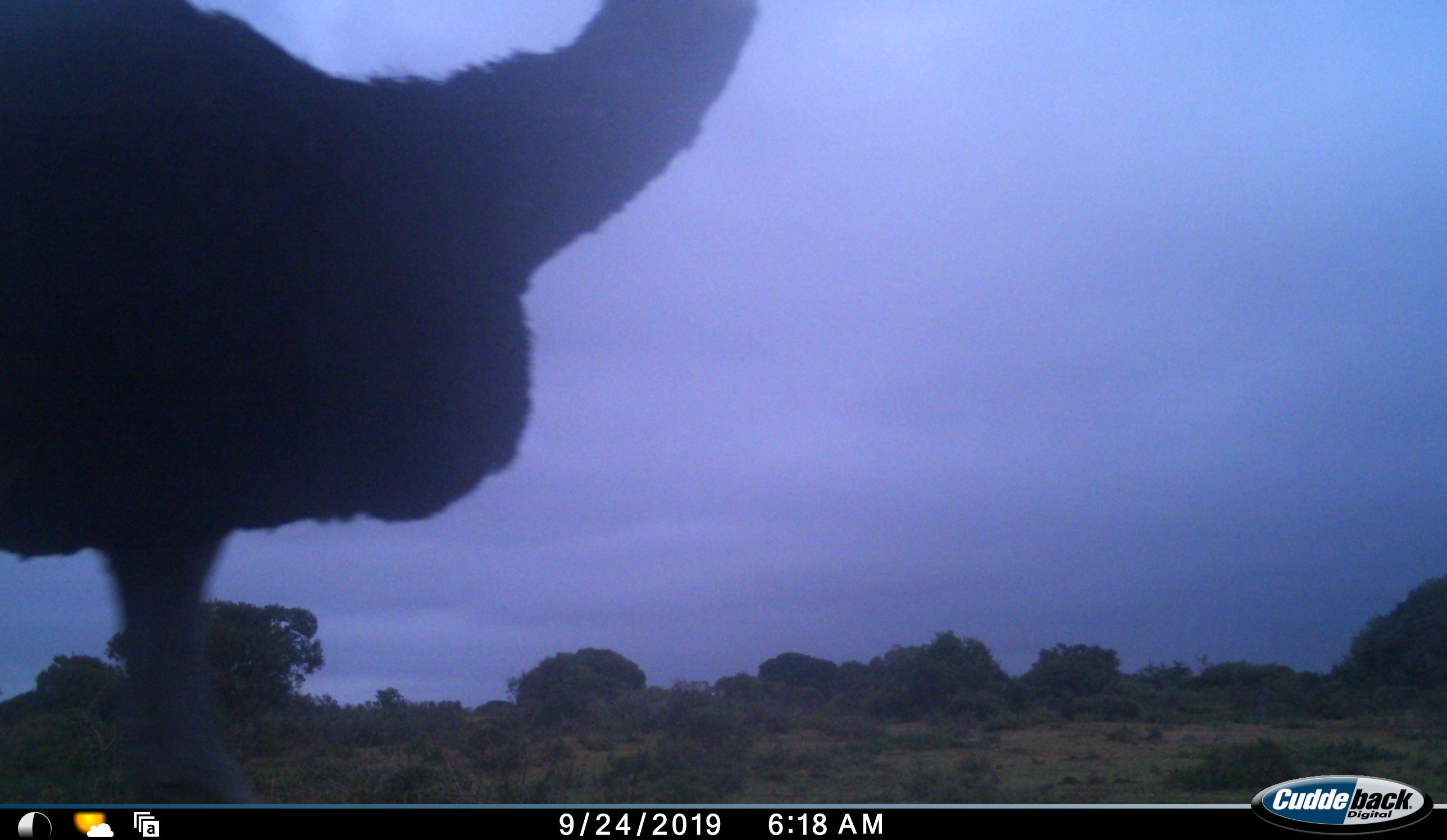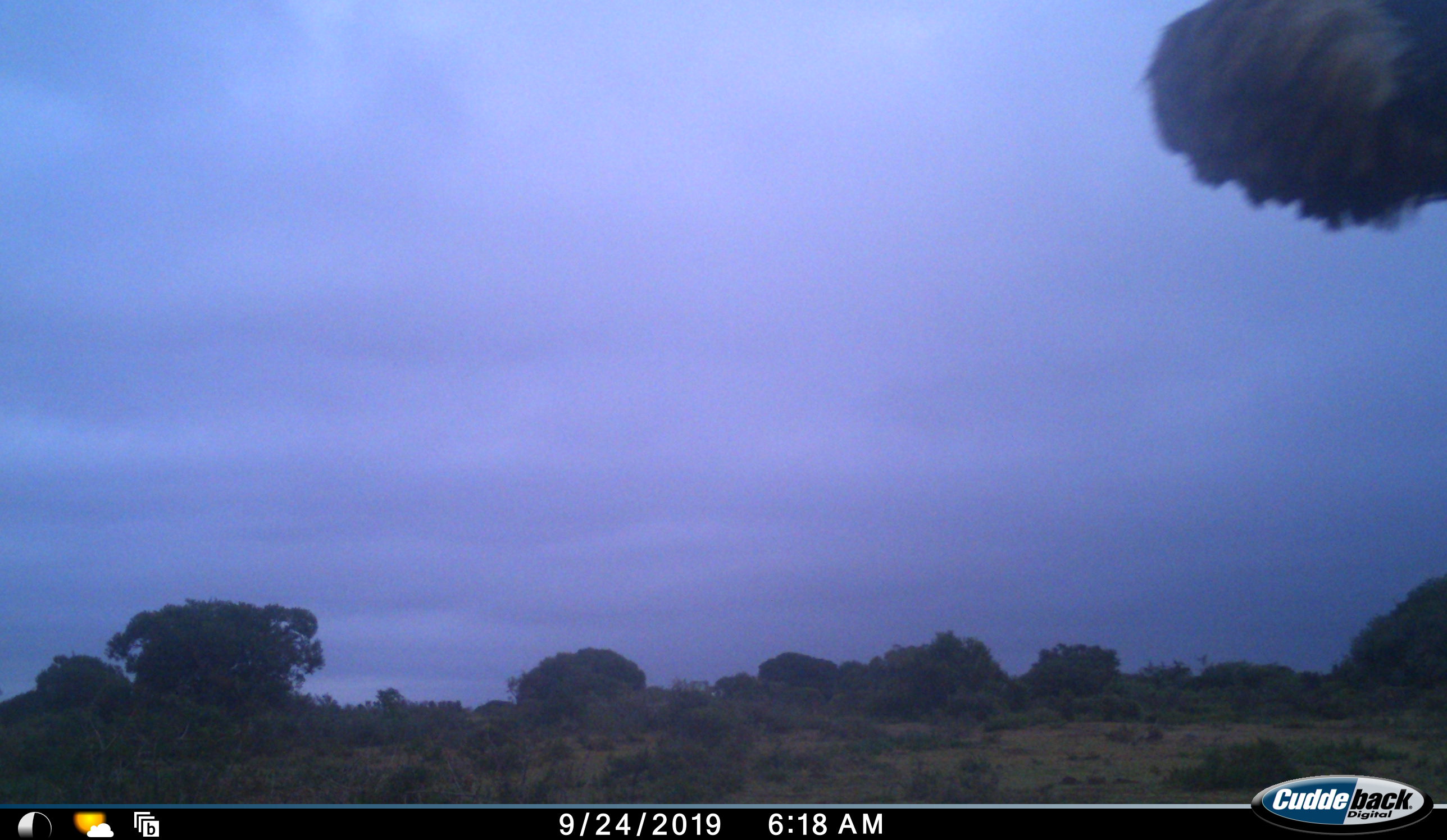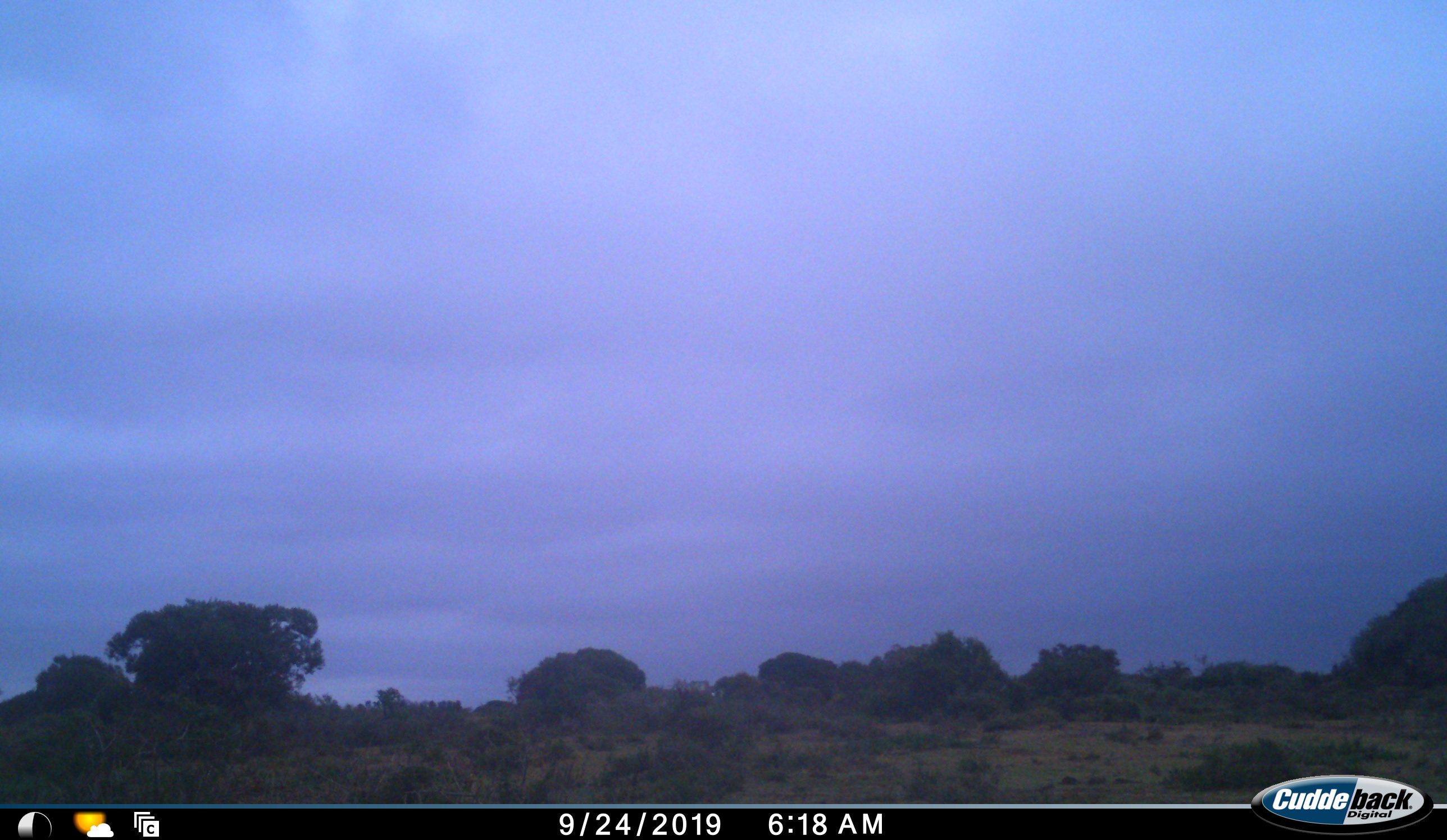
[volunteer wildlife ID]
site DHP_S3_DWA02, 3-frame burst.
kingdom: Animalia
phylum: Chordata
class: Aves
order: Struthioniformes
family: Struthionidae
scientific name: Struthionidae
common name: ostrich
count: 1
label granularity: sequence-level